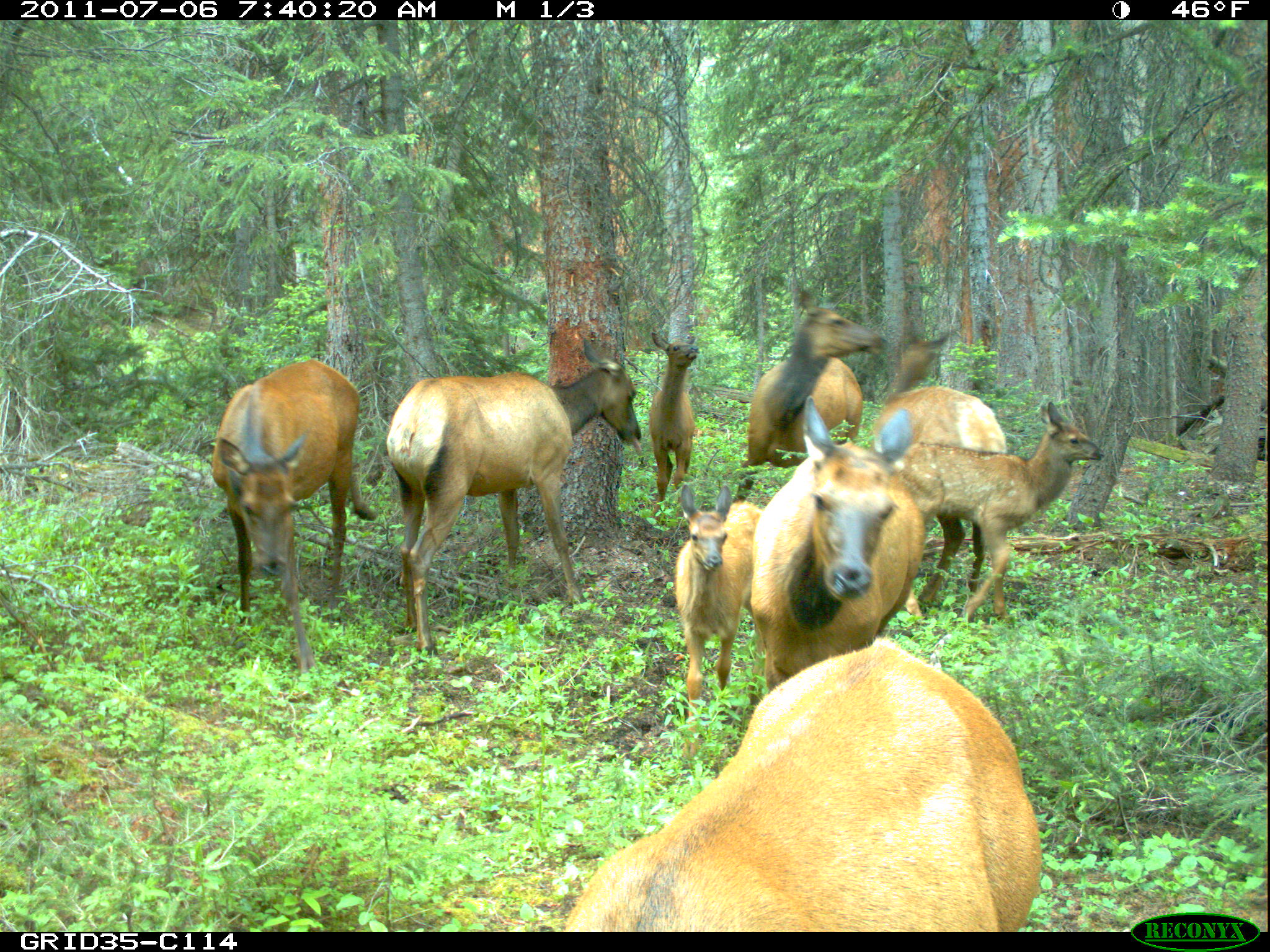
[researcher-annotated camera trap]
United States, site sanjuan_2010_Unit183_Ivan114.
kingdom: Animalia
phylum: Chordata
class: Mammalia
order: Artiodactyla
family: Cervidae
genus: Cervus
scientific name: Cervus elaphus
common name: red deer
Cervus elaphus (red deer).